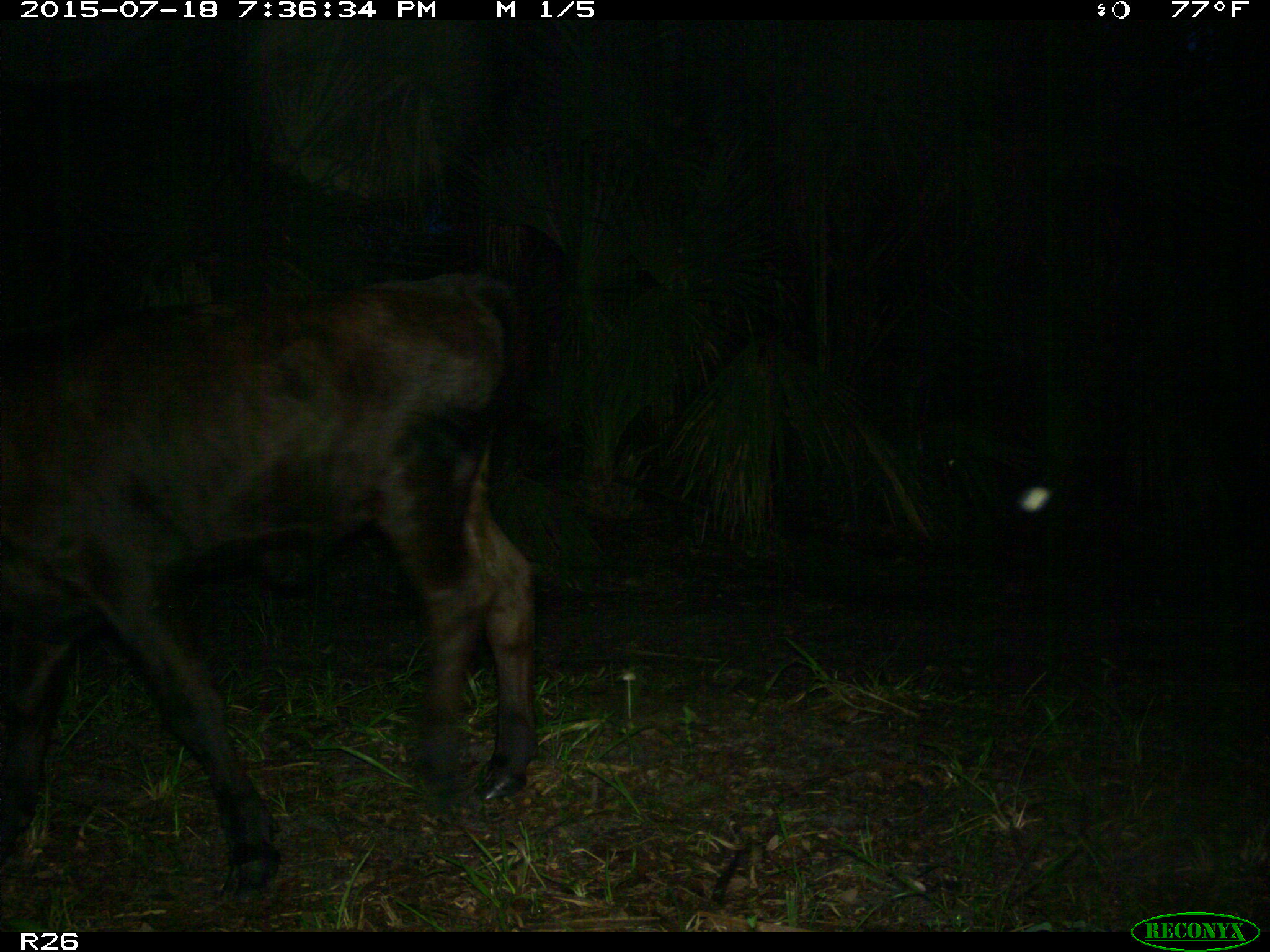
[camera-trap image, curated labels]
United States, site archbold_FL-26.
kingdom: Animalia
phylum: Chordata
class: Mammalia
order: Artiodactyla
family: Bovidae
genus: Bos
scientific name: Bos taurus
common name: domestic cow